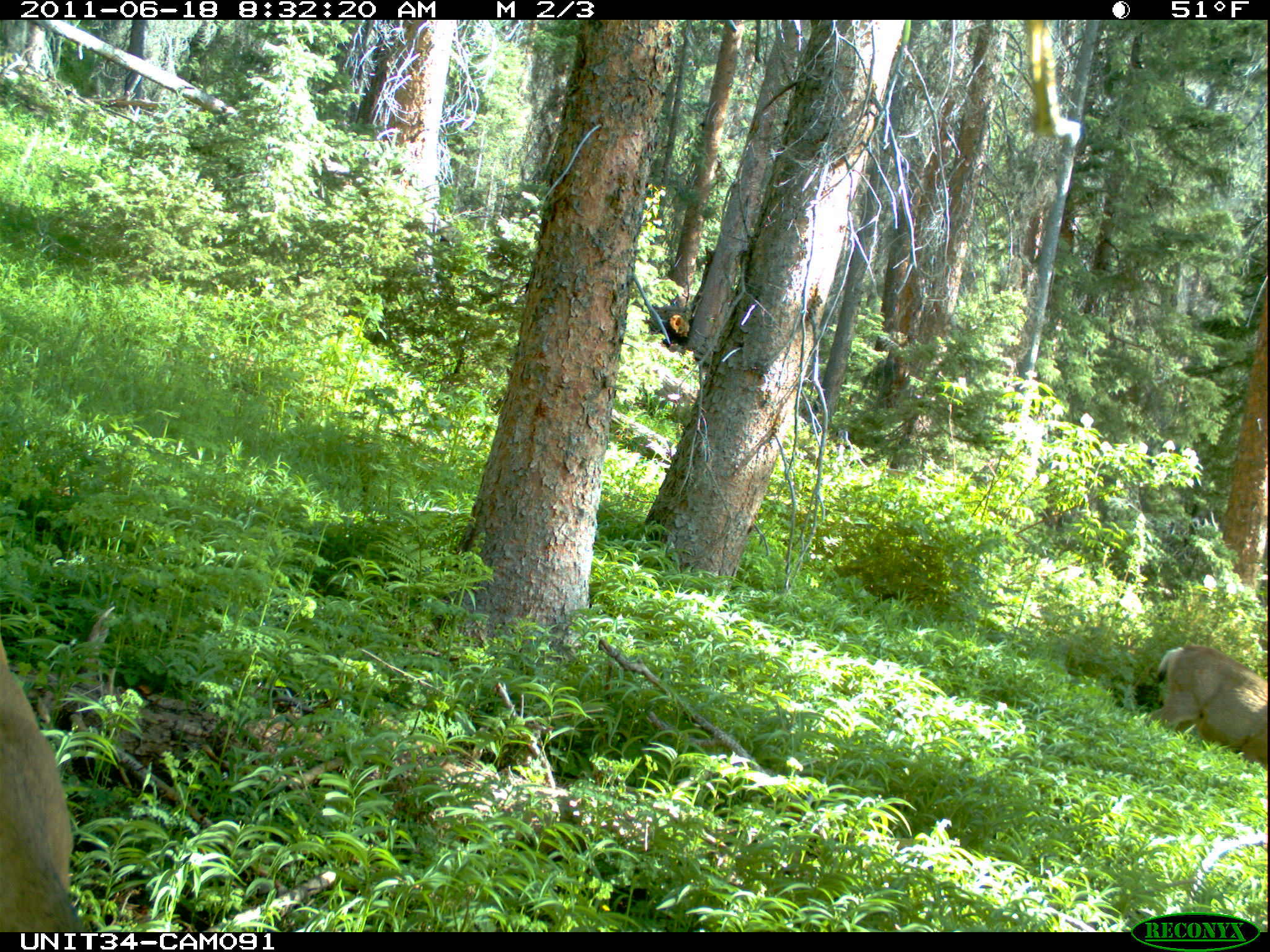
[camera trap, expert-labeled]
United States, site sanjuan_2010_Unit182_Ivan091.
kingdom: Animalia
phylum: Chordata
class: Mammalia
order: Artiodactyla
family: Cervidae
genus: Odocoileus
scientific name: Odocoileus hemionus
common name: mule deer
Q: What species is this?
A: Odocoileus hemionus (mule deer).